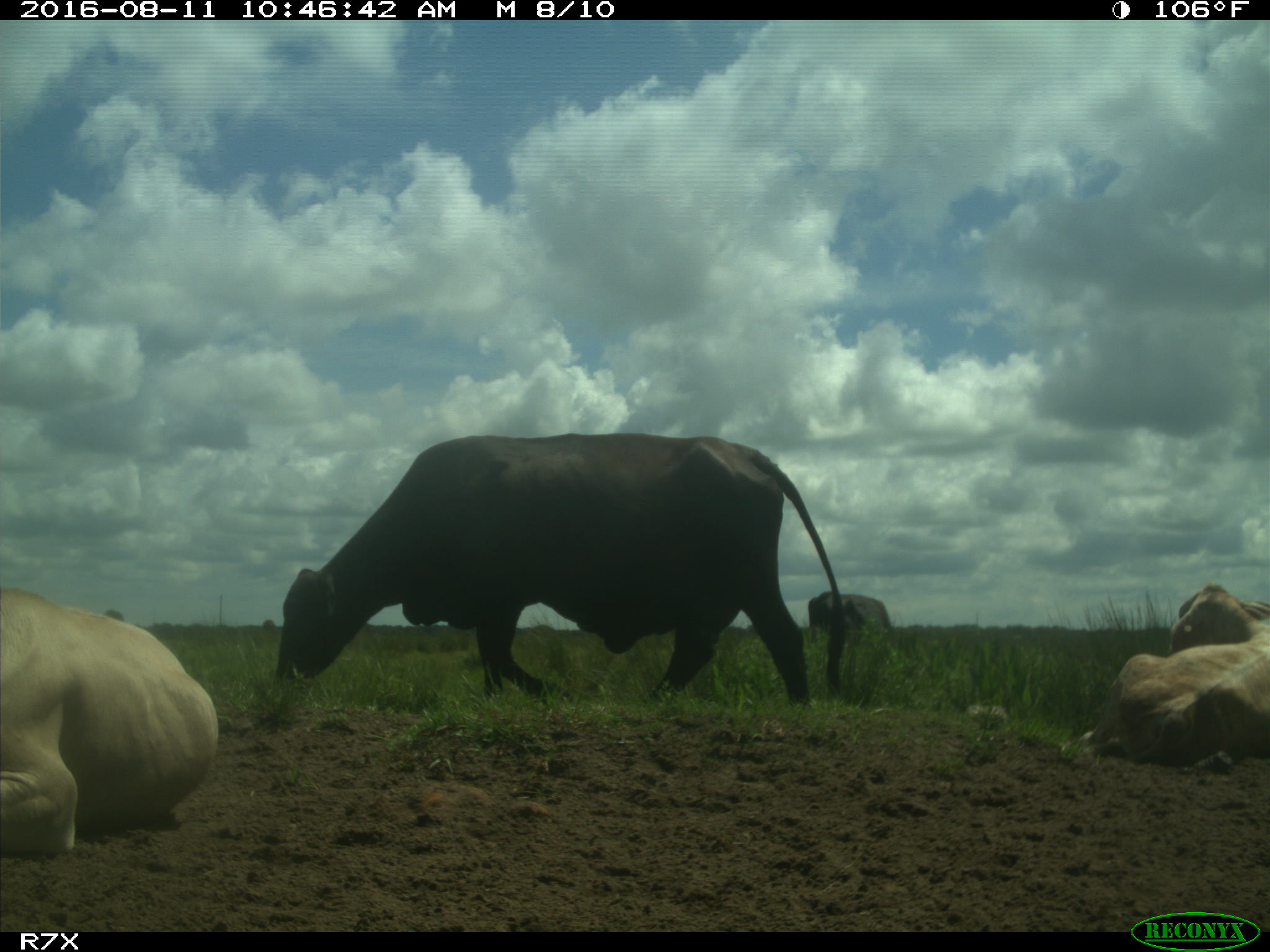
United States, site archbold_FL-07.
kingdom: Animalia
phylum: Chordata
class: Mammalia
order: Artiodactyla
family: Bovidae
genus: Bos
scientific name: Bos taurus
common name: domestic cow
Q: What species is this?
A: Bos taurus (domestic cow).